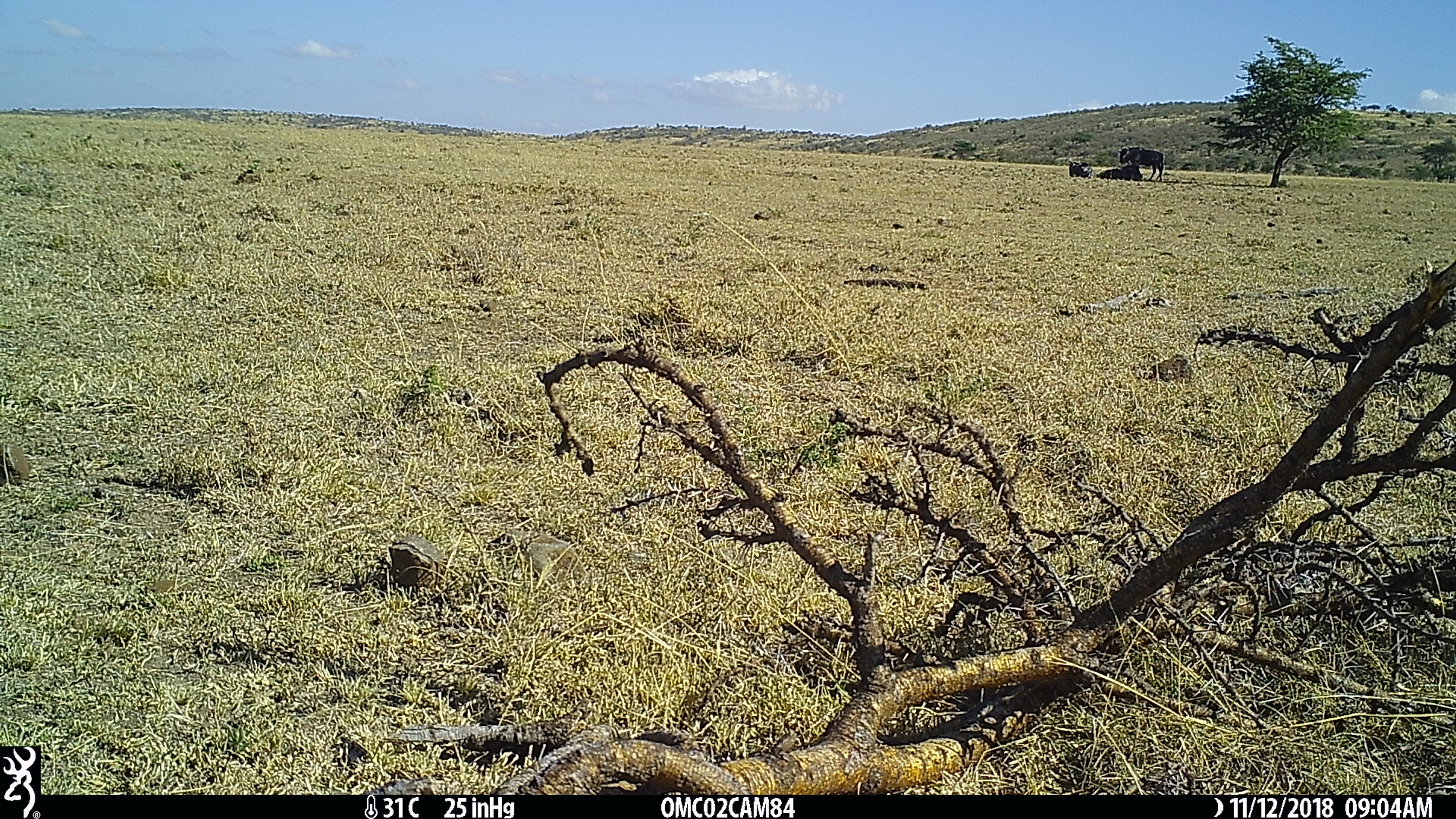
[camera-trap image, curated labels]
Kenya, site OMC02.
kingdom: Animalia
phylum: Chordata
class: Mammalia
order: Artiodactyla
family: Bovidae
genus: Connochaetes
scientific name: Connochaetes taurinus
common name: blue wildebeest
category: wildebeest